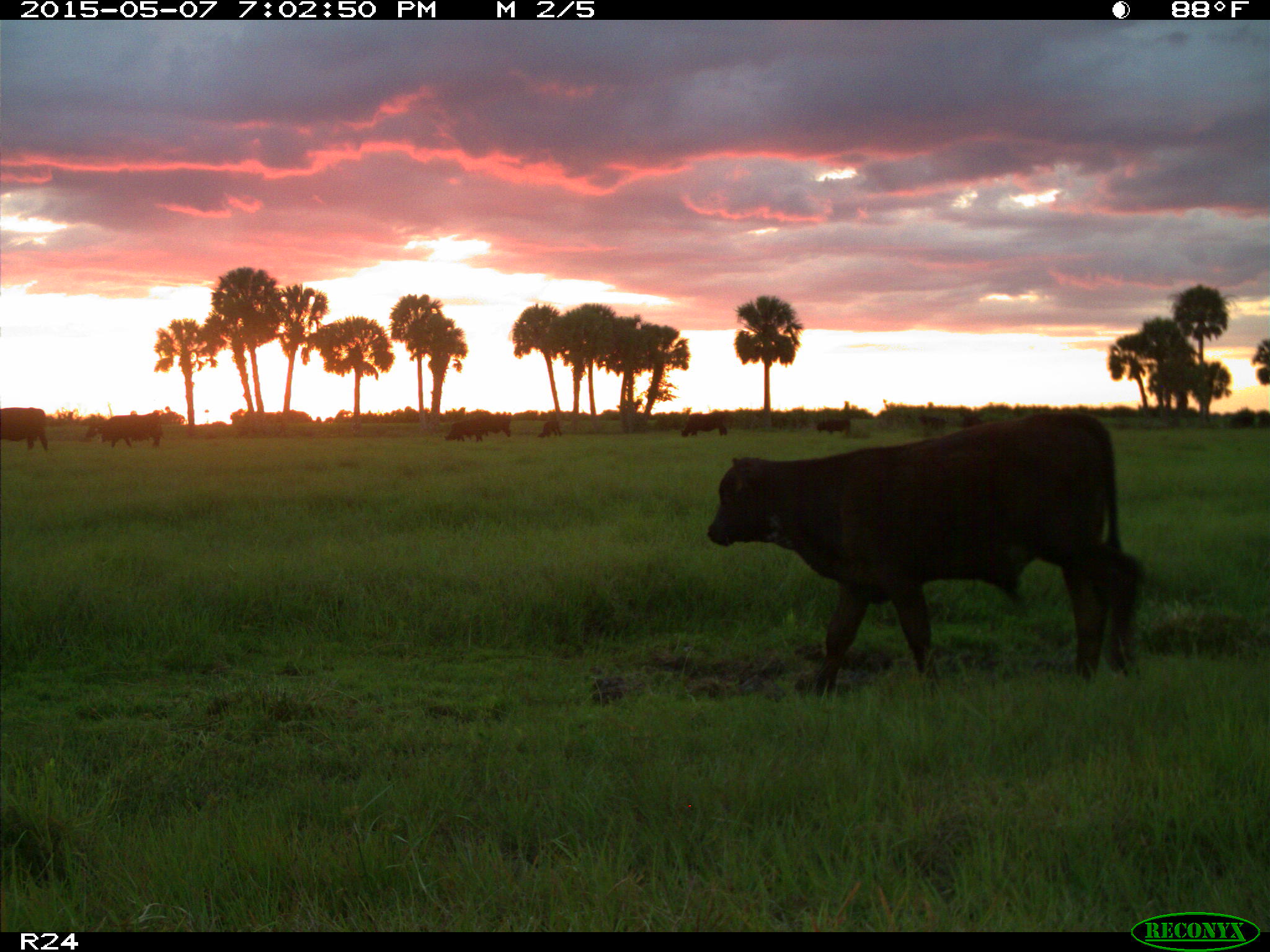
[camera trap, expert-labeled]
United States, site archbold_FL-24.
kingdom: Animalia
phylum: Chordata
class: Mammalia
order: Artiodactyla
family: Bovidae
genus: Bos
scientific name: Bos taurus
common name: domestic cow